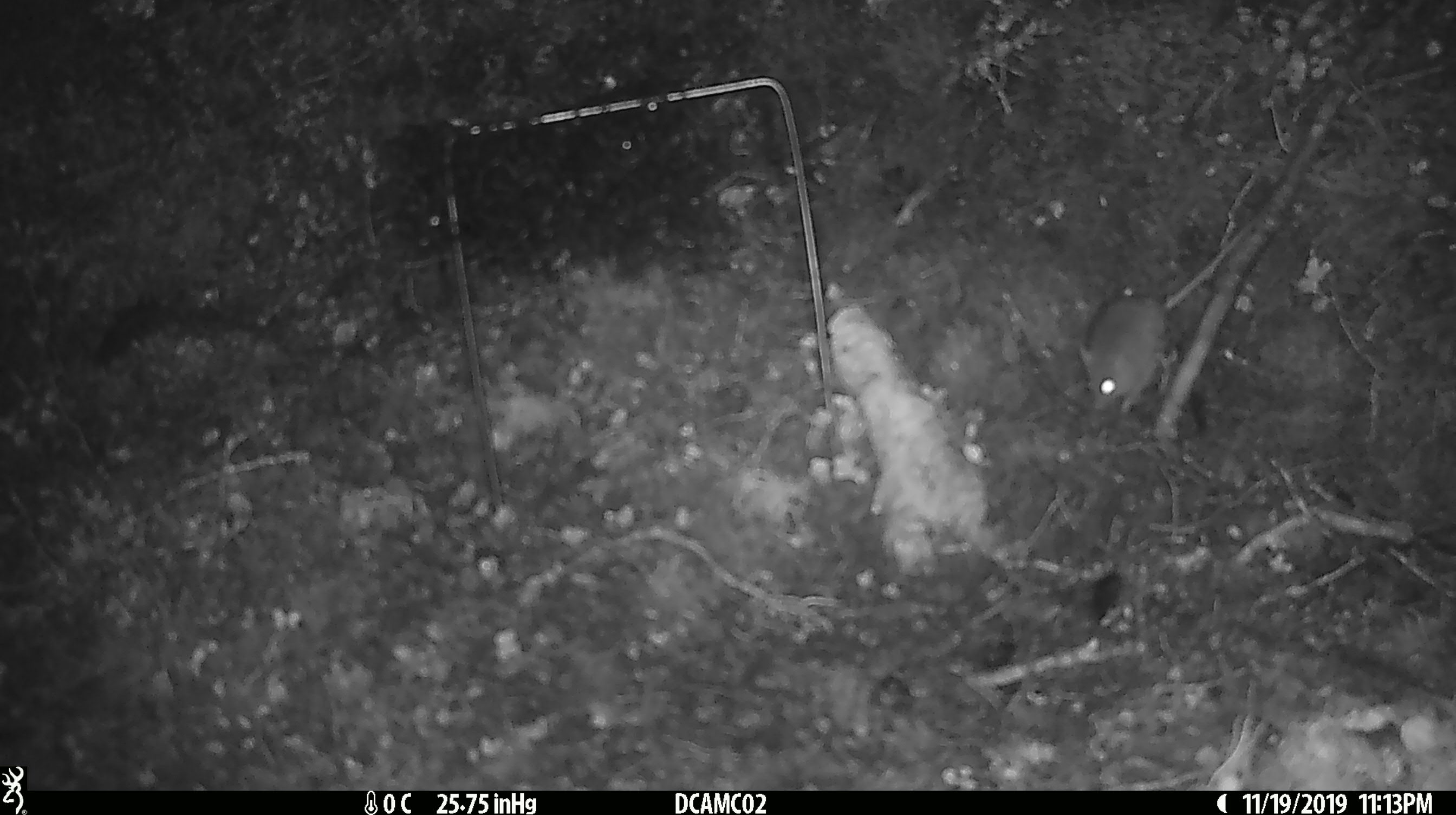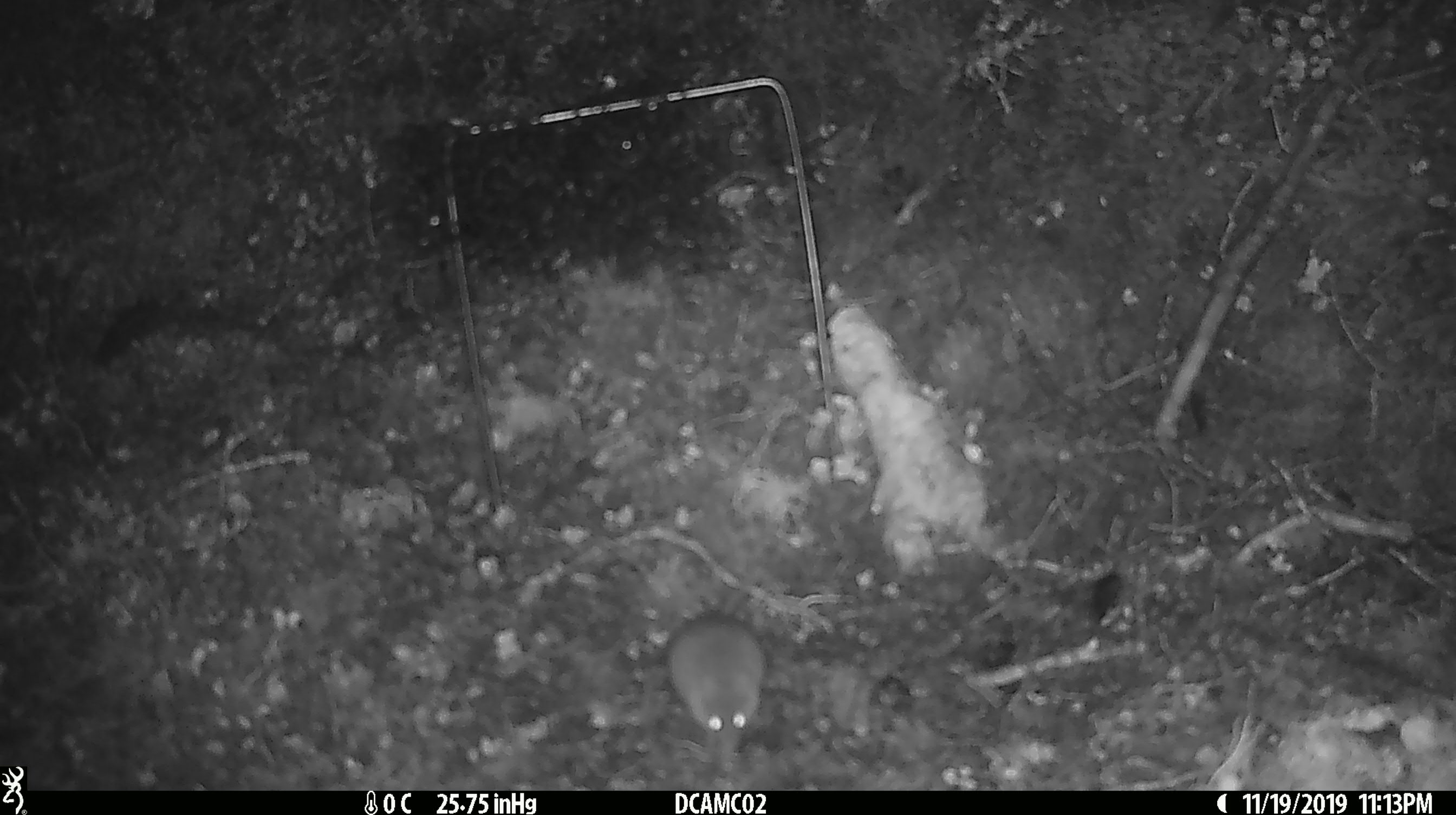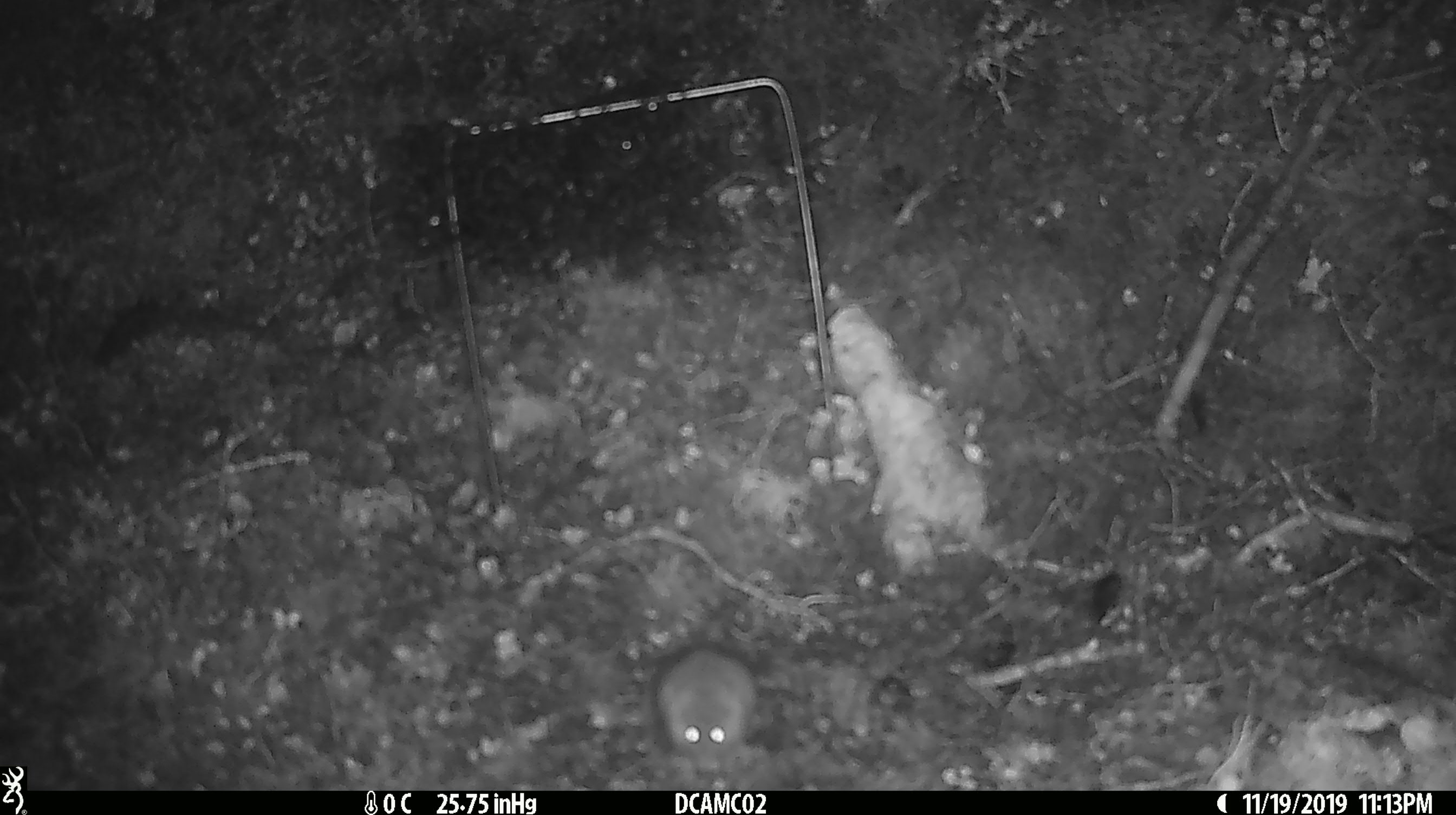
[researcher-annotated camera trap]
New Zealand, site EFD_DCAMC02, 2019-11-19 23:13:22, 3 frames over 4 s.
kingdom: Animalia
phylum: Chordata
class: Mammalia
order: Rodentia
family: Muridae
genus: Mus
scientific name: Mus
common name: mouse